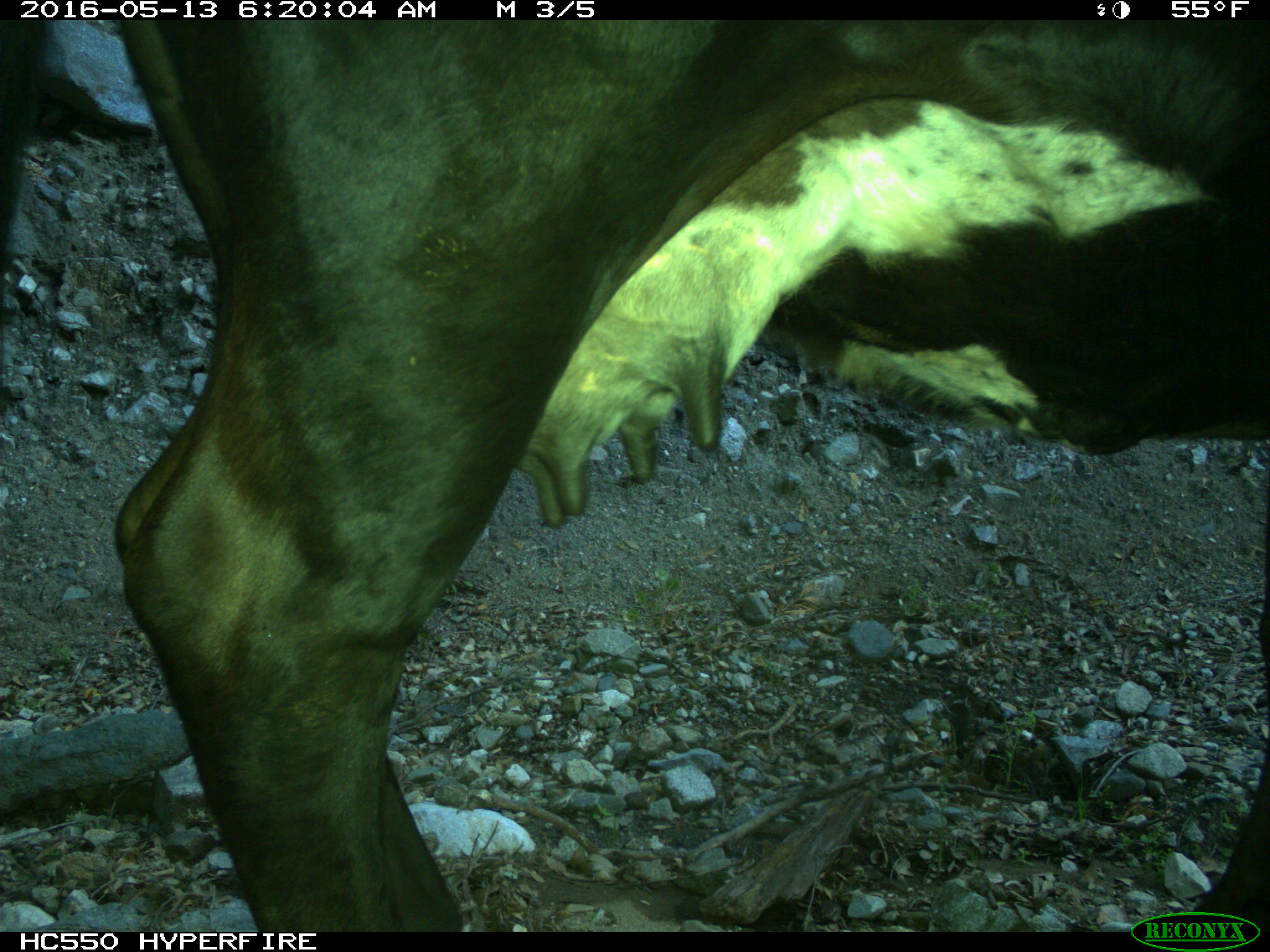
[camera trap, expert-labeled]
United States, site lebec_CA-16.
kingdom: Animalia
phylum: Chordata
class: Mammalia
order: Artiodactyla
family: Bovidae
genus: Bos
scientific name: Bos taurus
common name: domestic cow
Bos taurus (domestic cow).